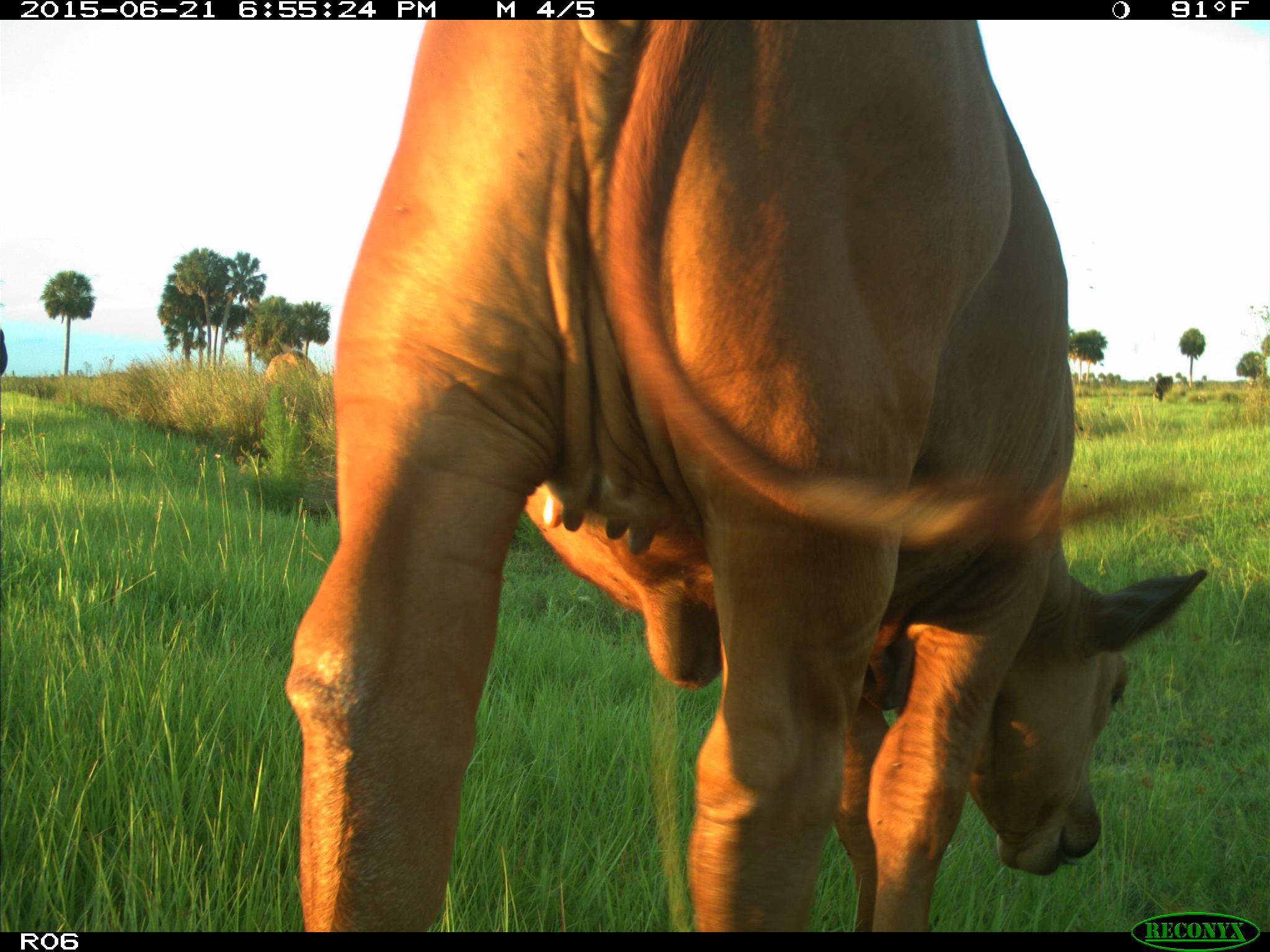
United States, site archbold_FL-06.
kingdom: Animalia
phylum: Chordata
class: Mammalia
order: Artiodactyla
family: Bovidae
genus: Bos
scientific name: Bos taurus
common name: domestic cow